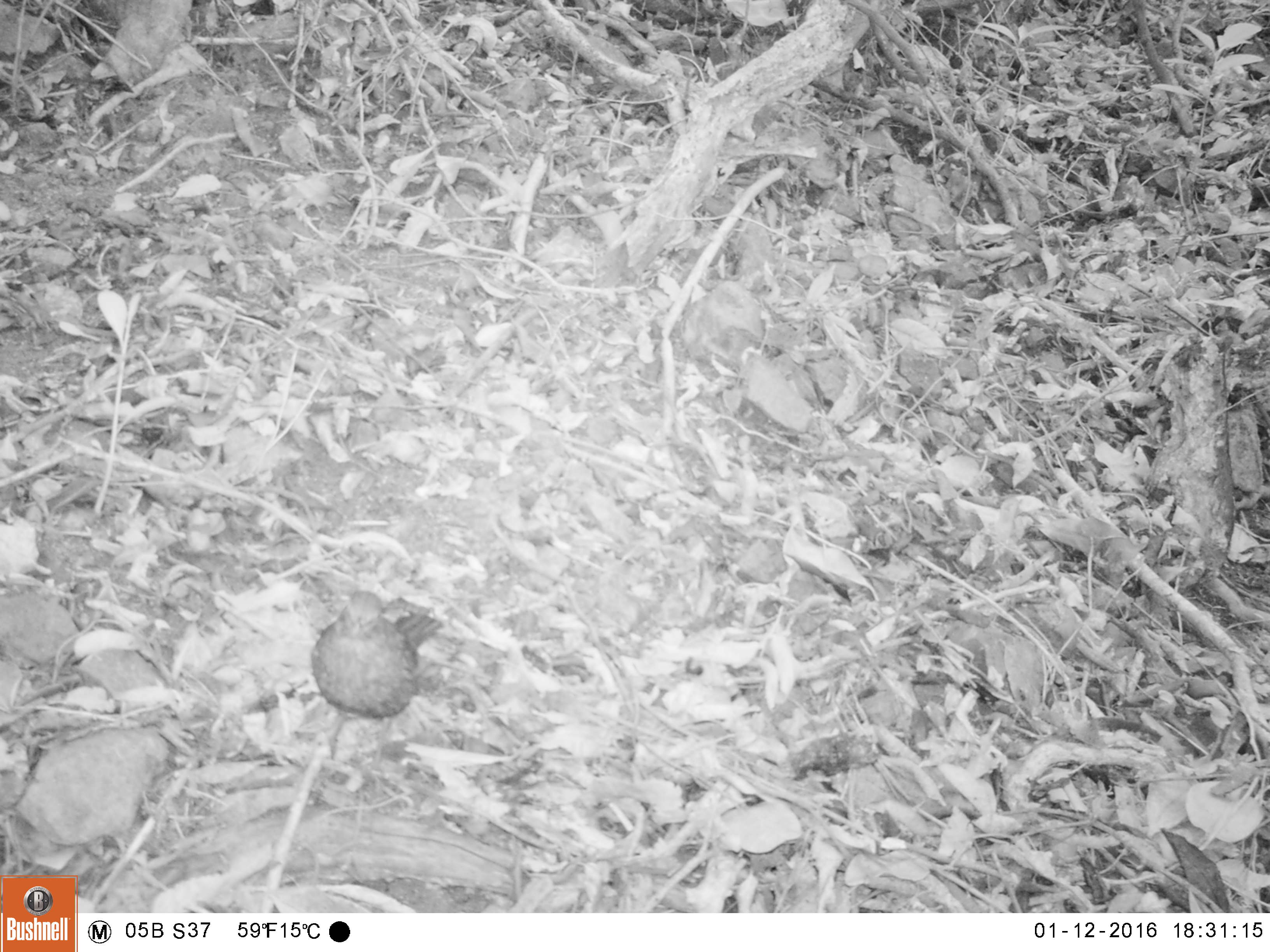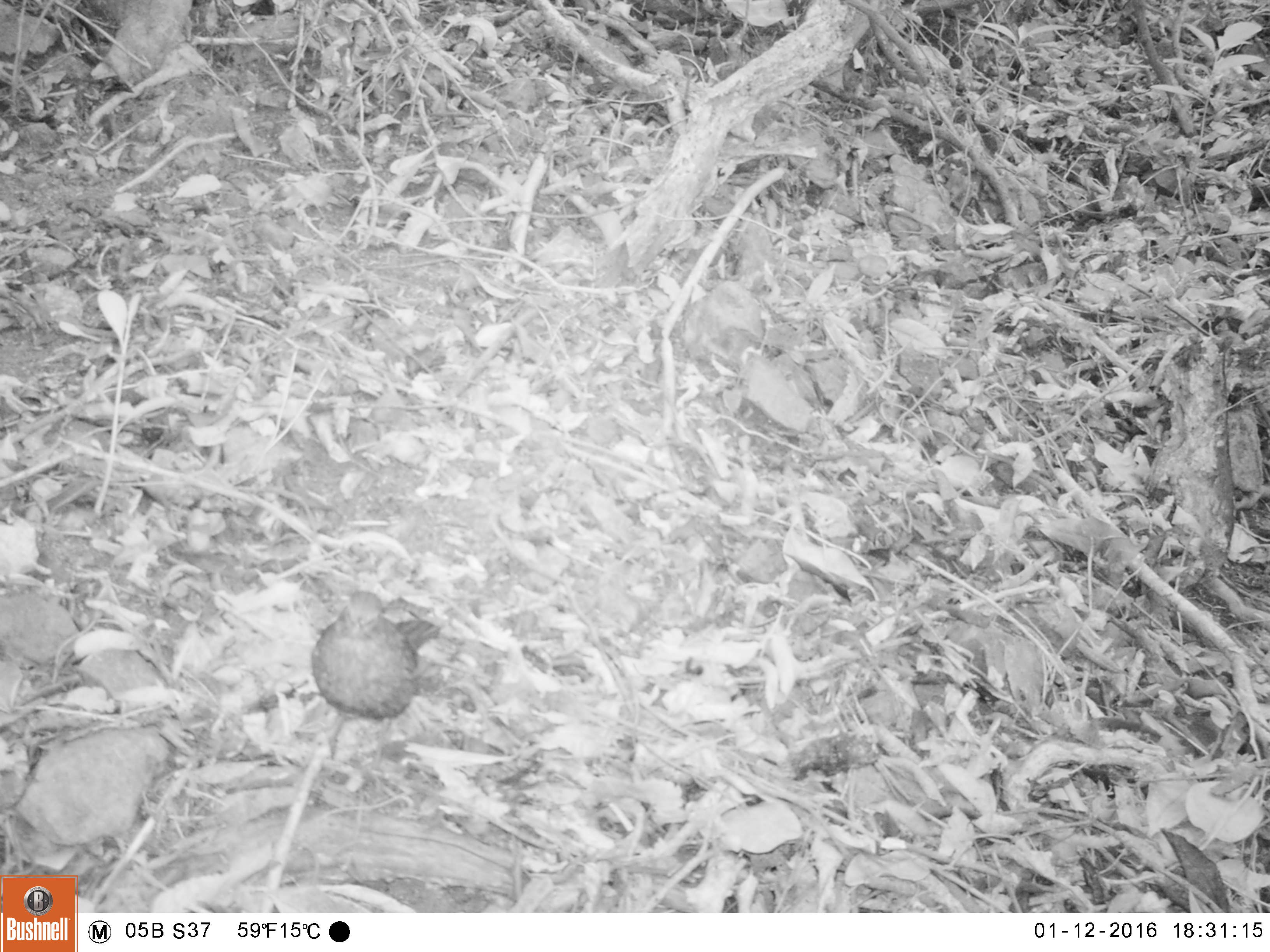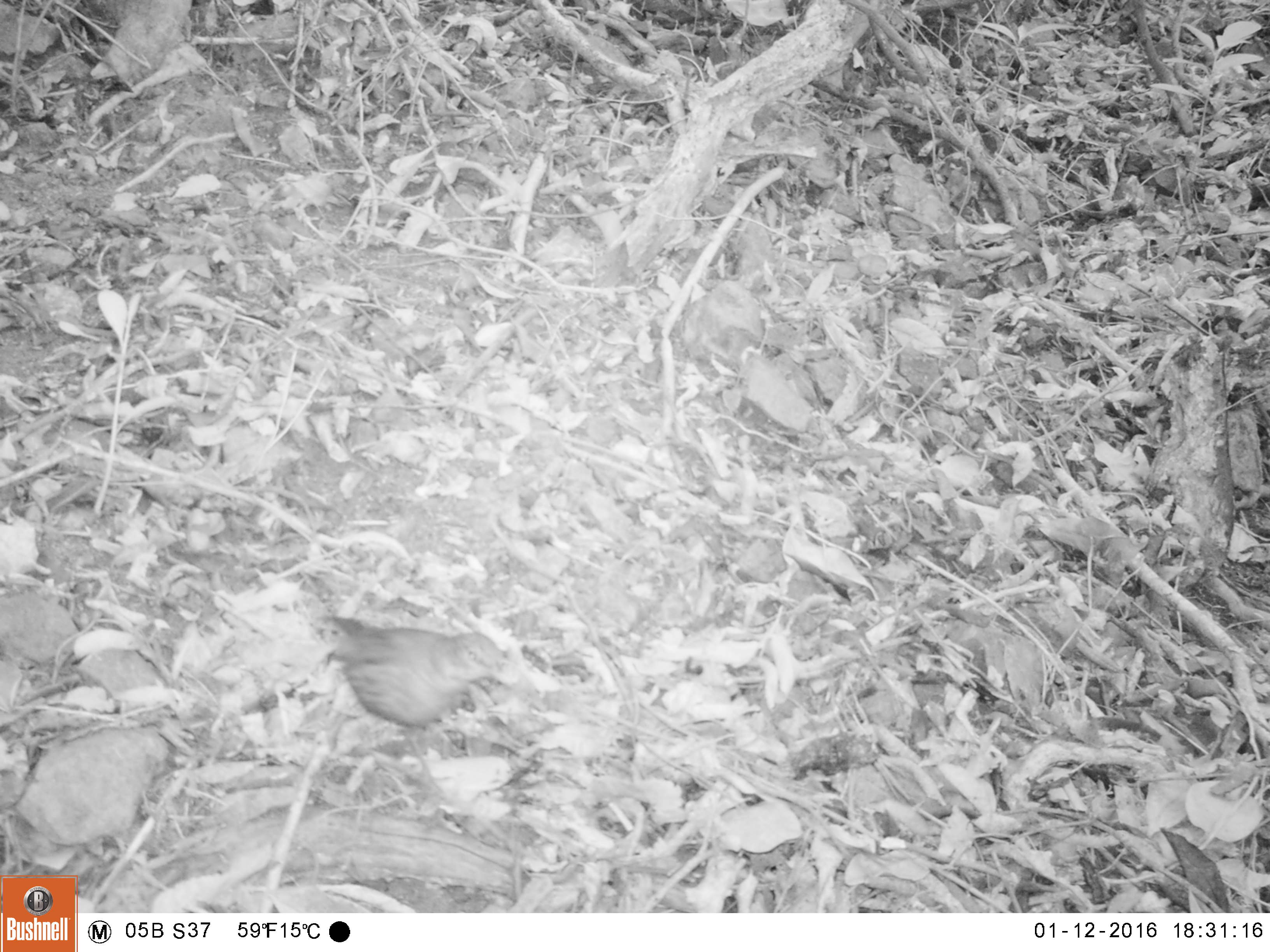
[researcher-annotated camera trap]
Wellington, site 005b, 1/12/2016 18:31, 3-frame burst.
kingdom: Animalia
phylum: Chordata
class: Aves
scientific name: Aves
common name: bird